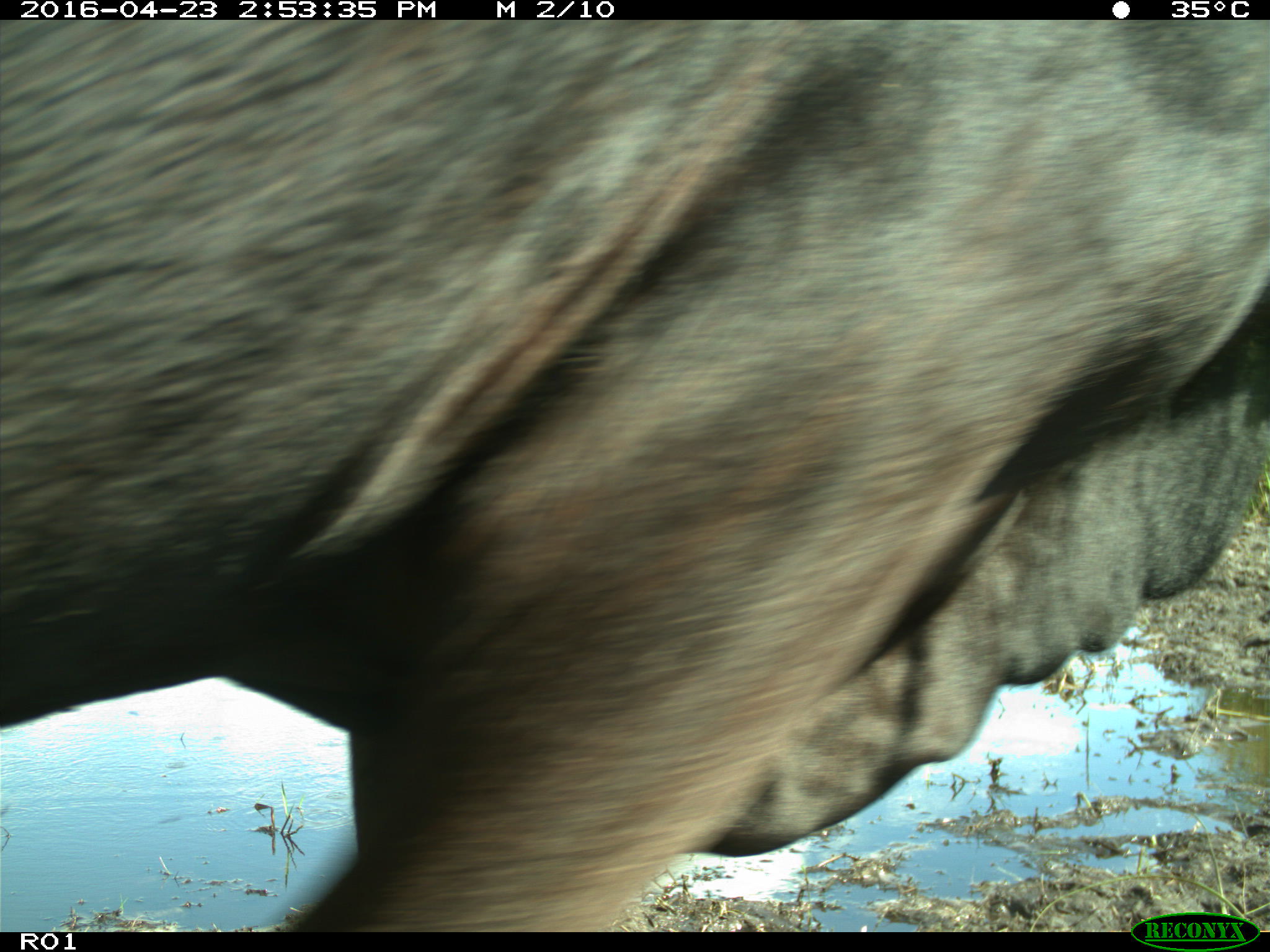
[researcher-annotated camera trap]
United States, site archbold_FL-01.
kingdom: Animalia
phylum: Chordata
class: Mammalia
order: Artiodactyla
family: Bovidae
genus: Bos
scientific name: Bos taurus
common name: domestic cow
Bos taurus (domestic cow).